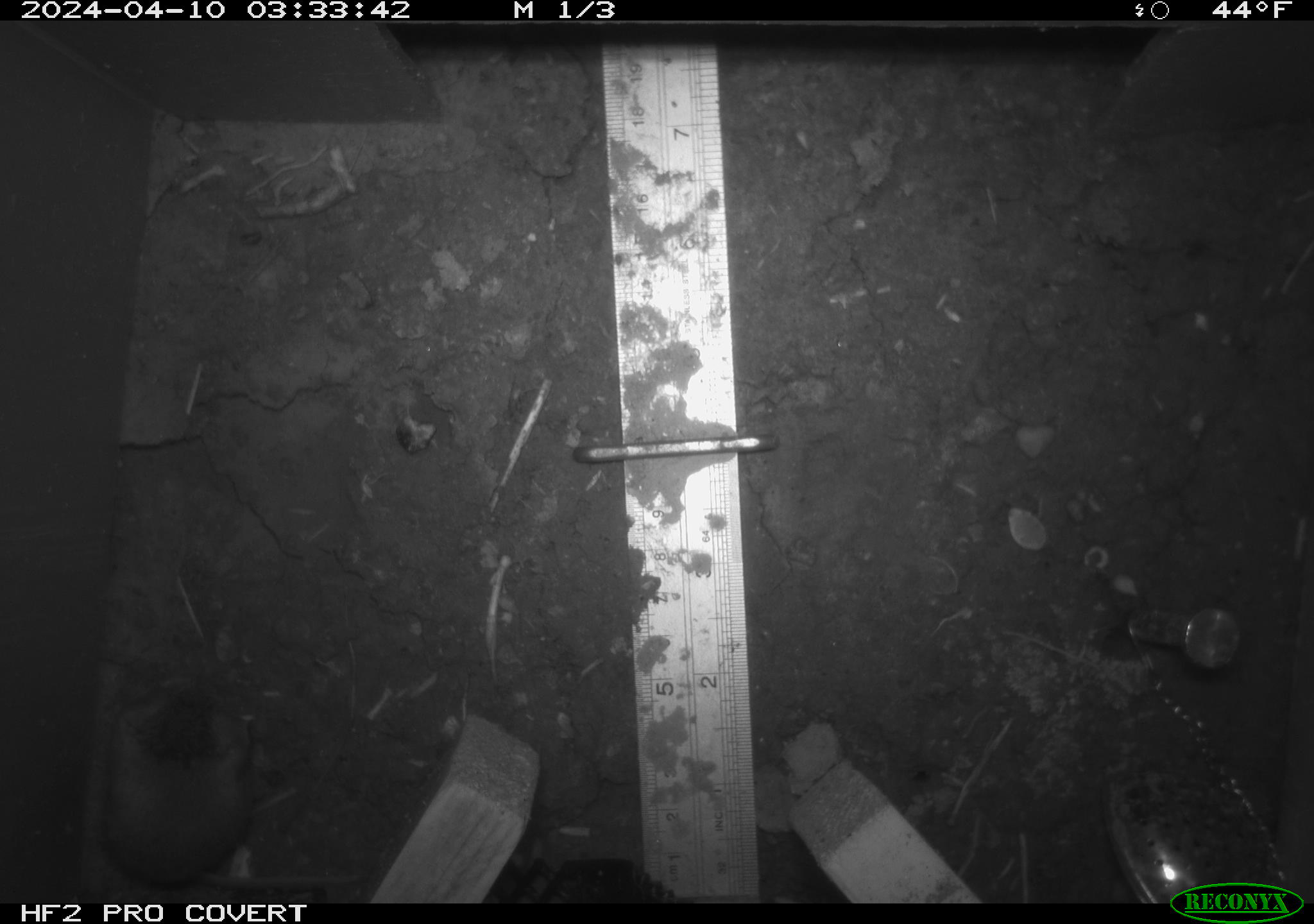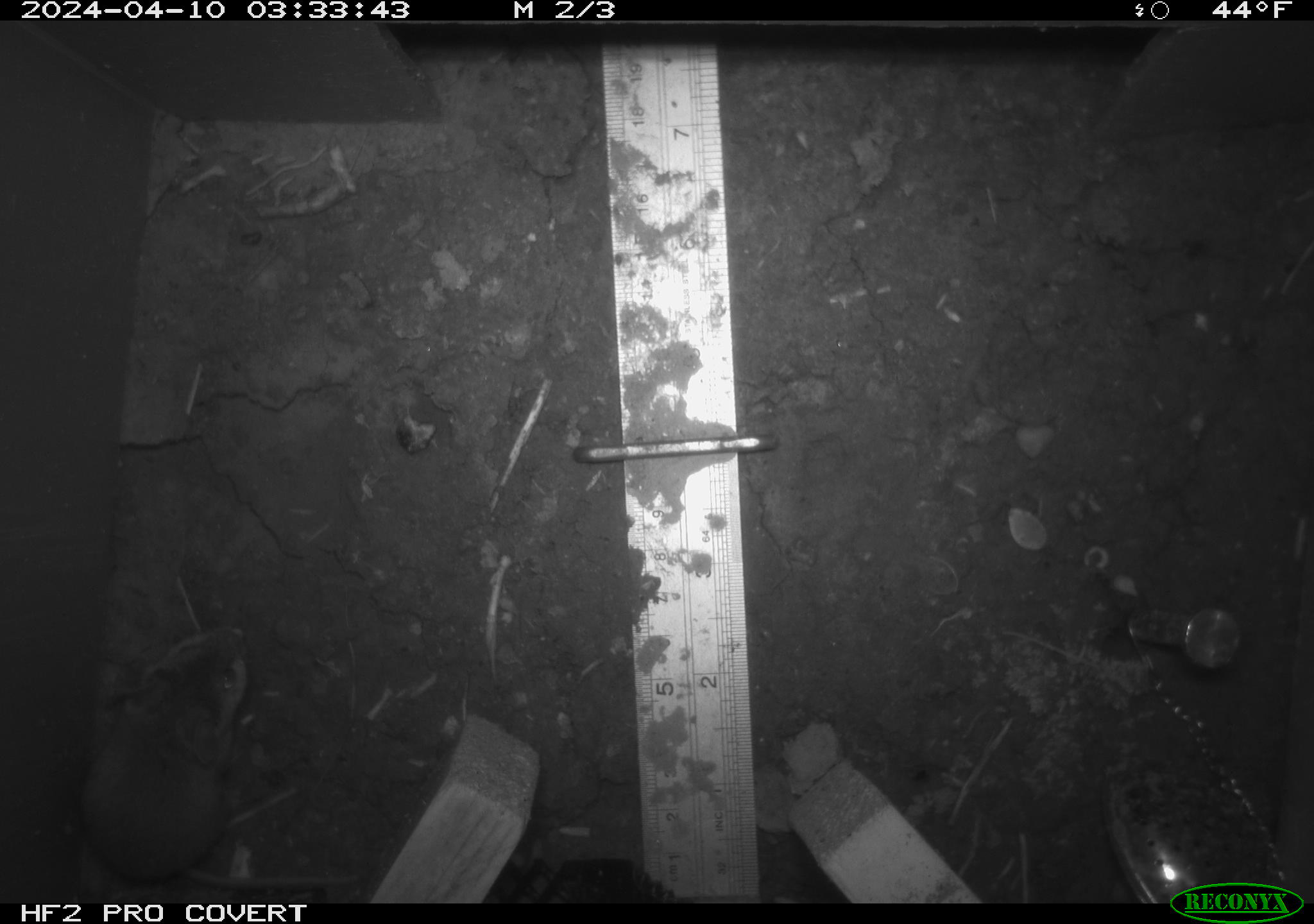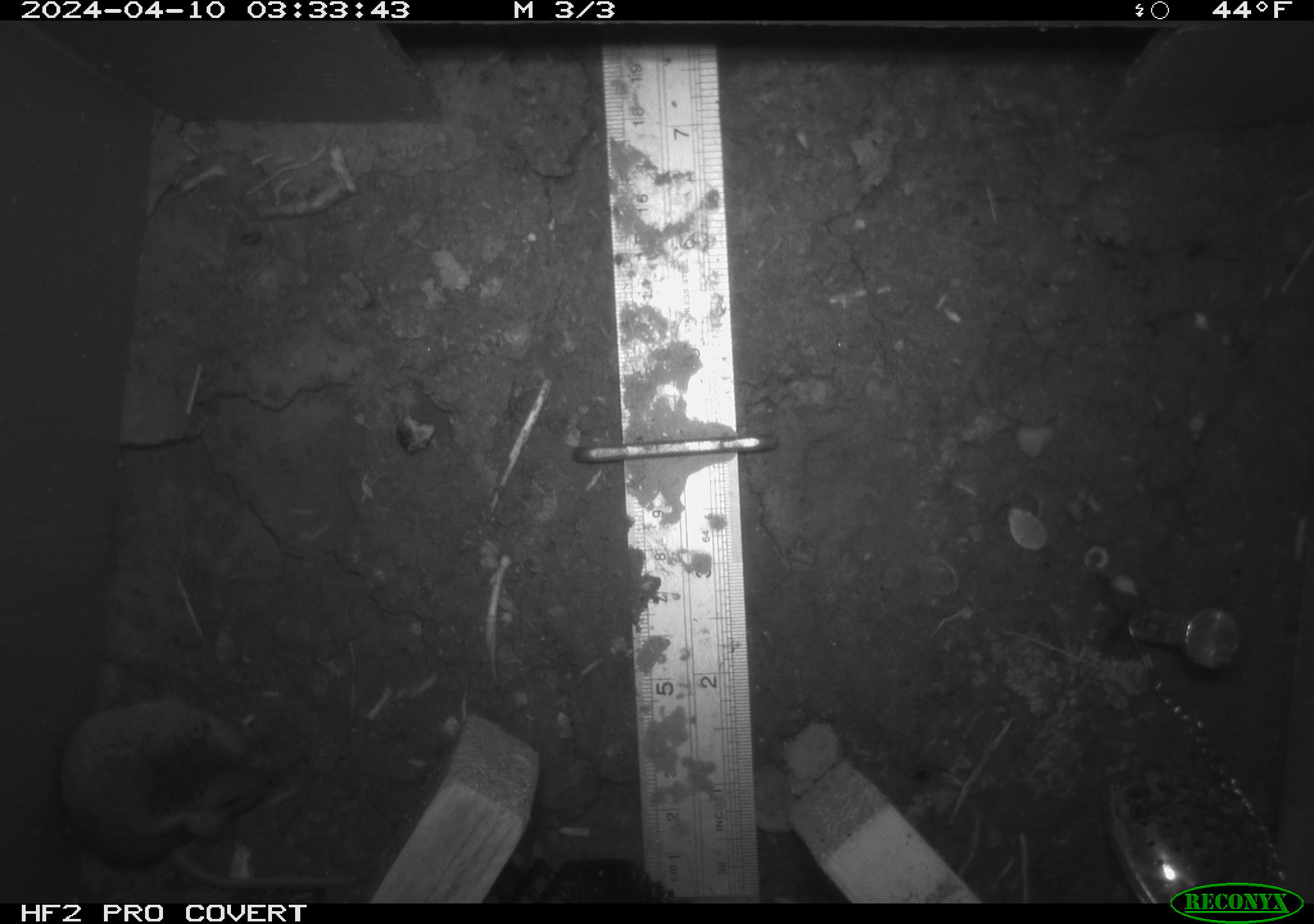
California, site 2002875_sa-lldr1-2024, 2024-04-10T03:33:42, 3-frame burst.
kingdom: Animalia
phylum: Chordata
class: Mammalia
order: Rodentia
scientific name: Rodentia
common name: mouse species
Mouse species (Rodentia).